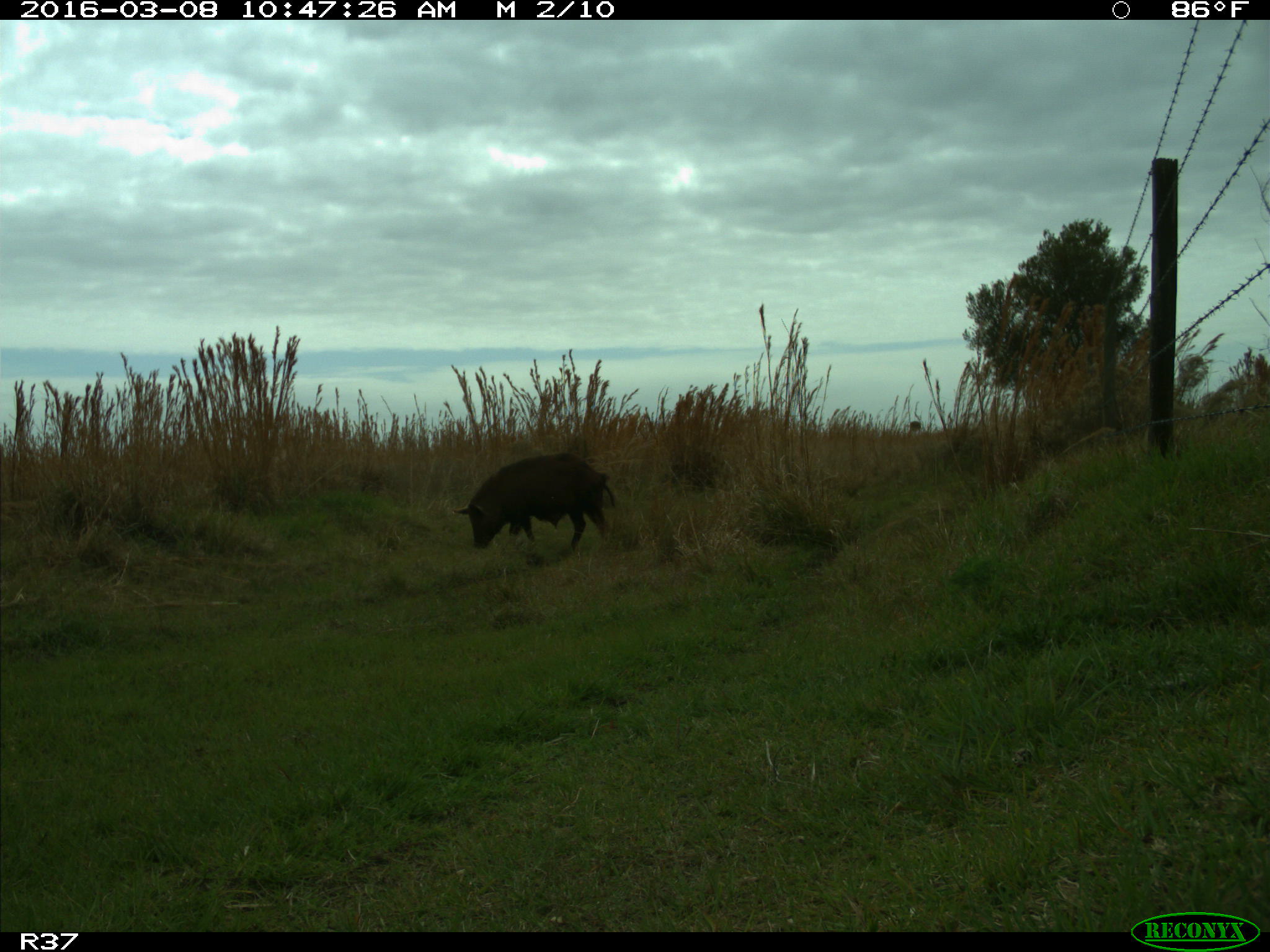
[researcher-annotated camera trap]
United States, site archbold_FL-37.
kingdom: Animalia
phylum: Chordata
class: Mammalia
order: Artiodactyla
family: Suidae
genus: Sus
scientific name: Sus scrofa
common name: wild boar